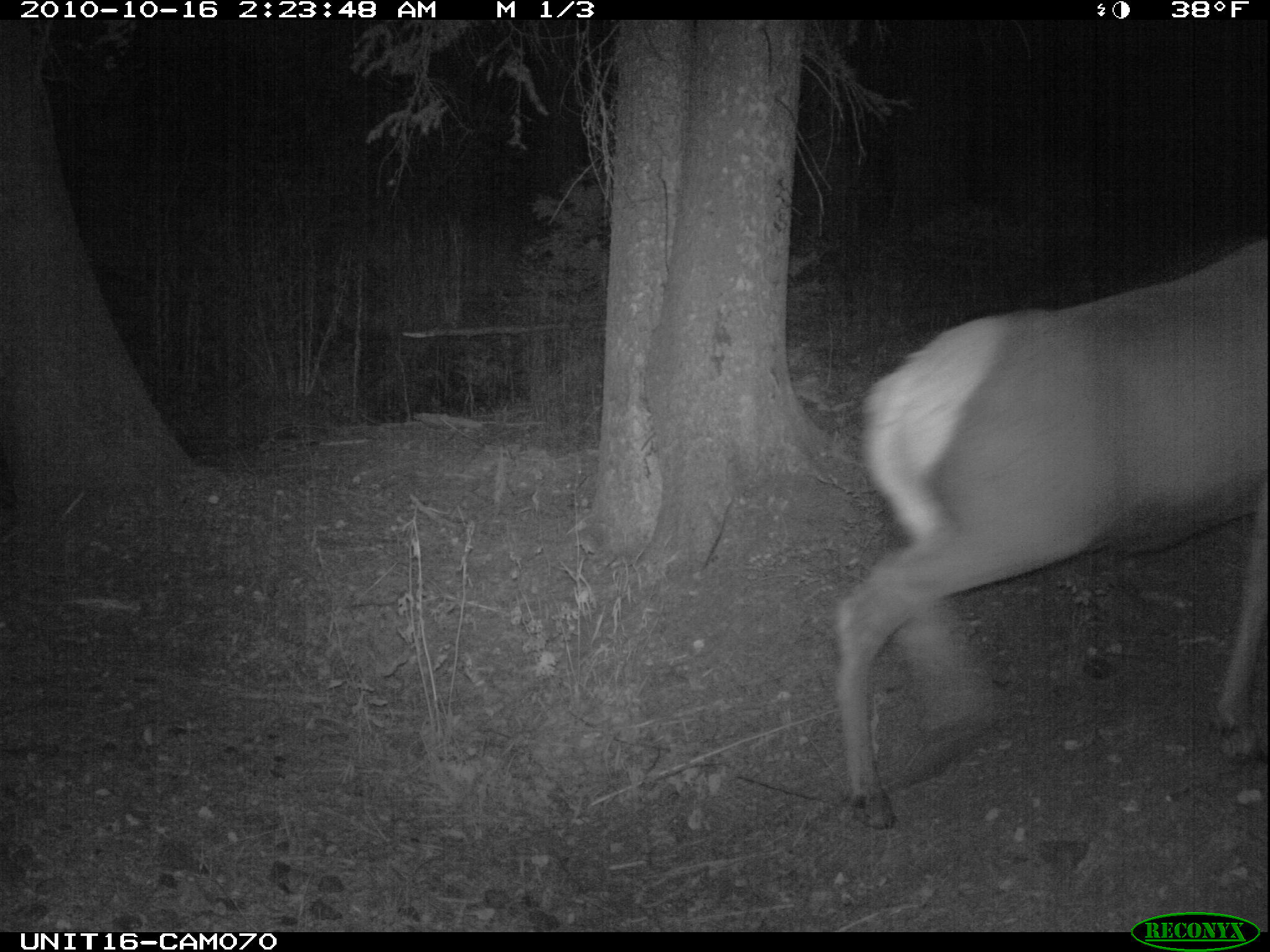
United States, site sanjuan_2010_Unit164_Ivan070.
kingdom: Animalia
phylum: Chordata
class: Mammalia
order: Artiodactyla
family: Cervidae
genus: Cervus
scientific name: Cervus elaphus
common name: red deer